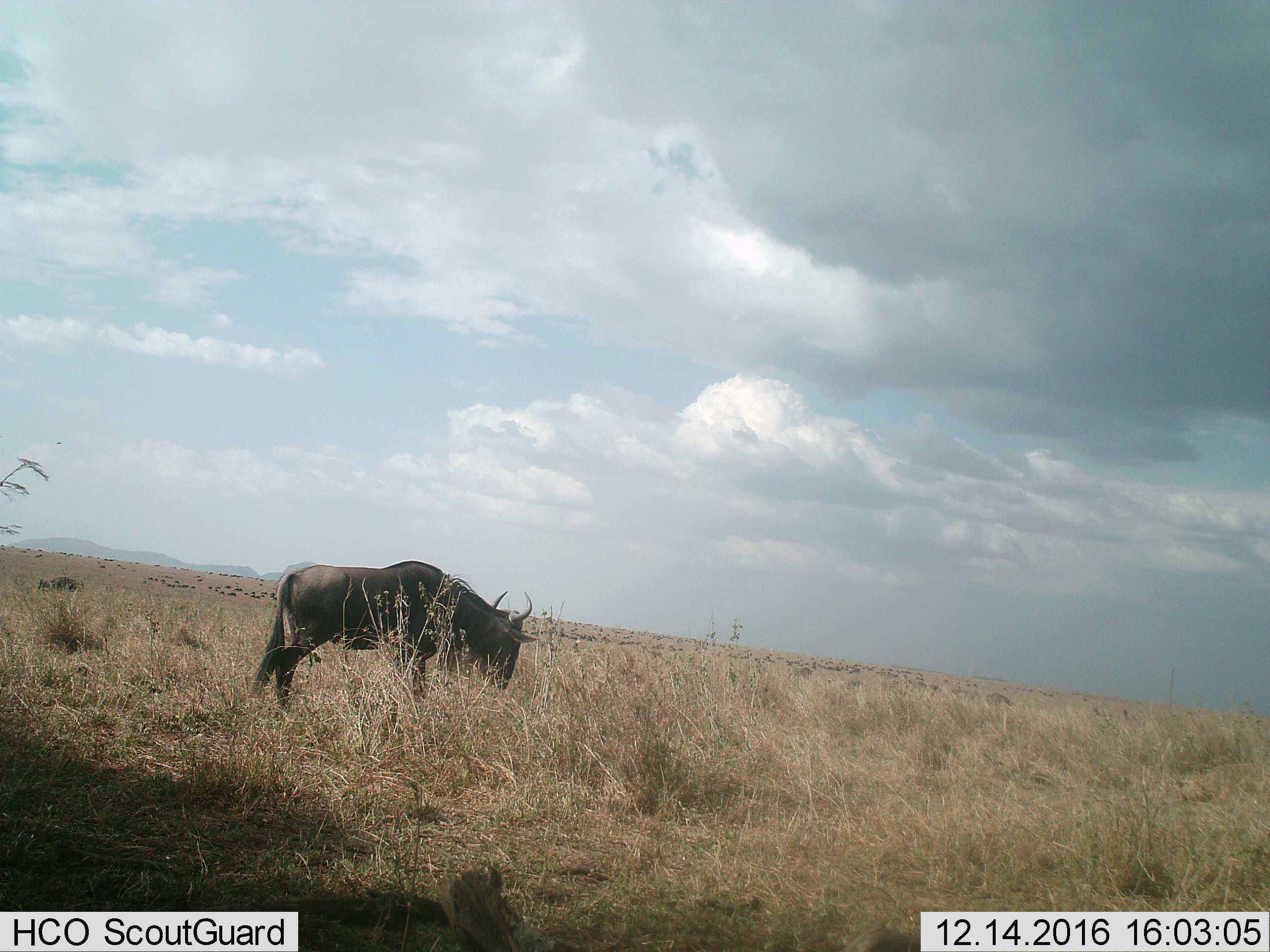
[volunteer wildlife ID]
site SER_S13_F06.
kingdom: Animalia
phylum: Chordata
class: Mammalia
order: Artiodactyla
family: Bovidae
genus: Connochaetes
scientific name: Connochaetes taurinus taurinus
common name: blue wildebeest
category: wildebeestblue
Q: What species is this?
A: Wildebeestblue (blue wildebeest) (Connochaetes taurinus taurinus).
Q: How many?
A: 1.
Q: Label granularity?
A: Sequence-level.